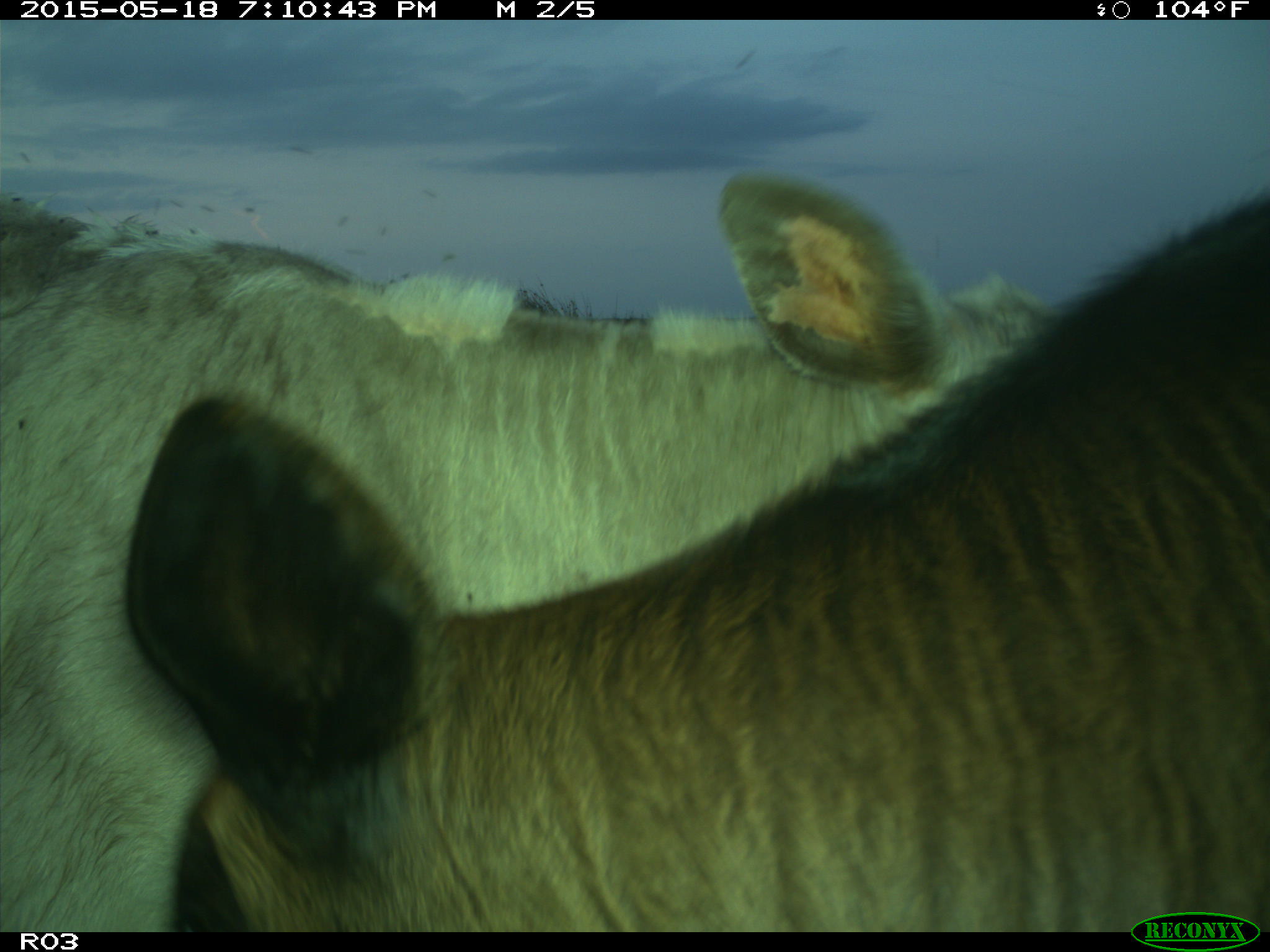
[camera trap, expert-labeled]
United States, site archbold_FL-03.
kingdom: Animalia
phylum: Chordata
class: Mammalia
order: Artiodactyla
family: Bovidae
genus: Bos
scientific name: Bos taurus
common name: domestic cow